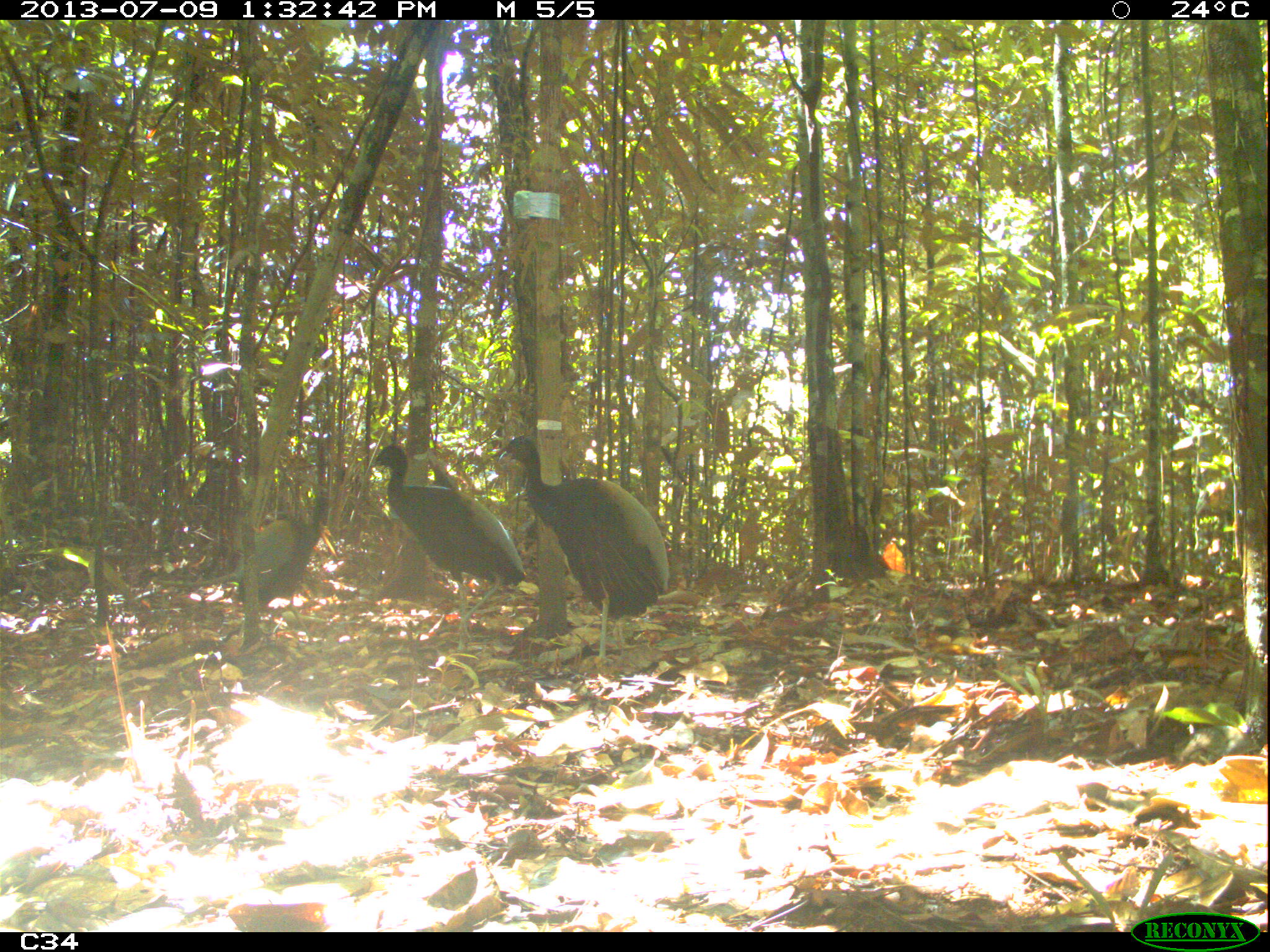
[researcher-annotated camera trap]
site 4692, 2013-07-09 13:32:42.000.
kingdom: Animalia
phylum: Chordata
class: Aves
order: Gruiformes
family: Psophiidae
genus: Psophia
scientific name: Psophia crepitans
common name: gray-winged trumpeter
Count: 4.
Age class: adult.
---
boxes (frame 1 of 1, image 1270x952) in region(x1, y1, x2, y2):
psophia crepitans: region(494, 434, 669, 661); region(366, 444, 525, 651); region(234, 489, 334, 614)